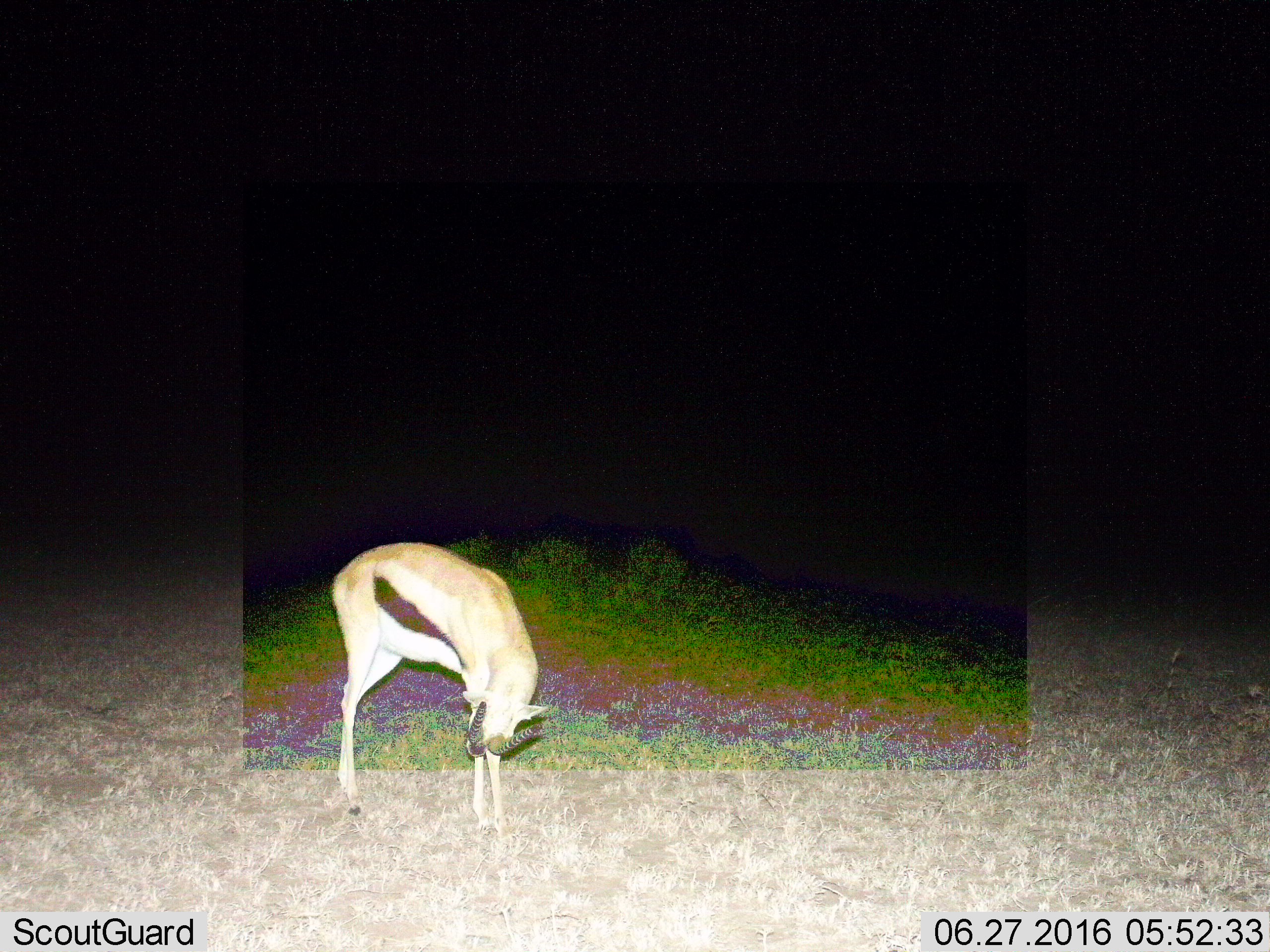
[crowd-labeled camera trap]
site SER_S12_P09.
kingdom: Animalia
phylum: Chordata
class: Mammalia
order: Artiodactyla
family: Bovidae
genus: Eudorcas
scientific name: Eudorcas thomsonii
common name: thomson's gazelle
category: gazellethomsons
Gazellethomsons (thomson's gazelle) (Eudorcas thomsonii), count 1. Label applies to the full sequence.